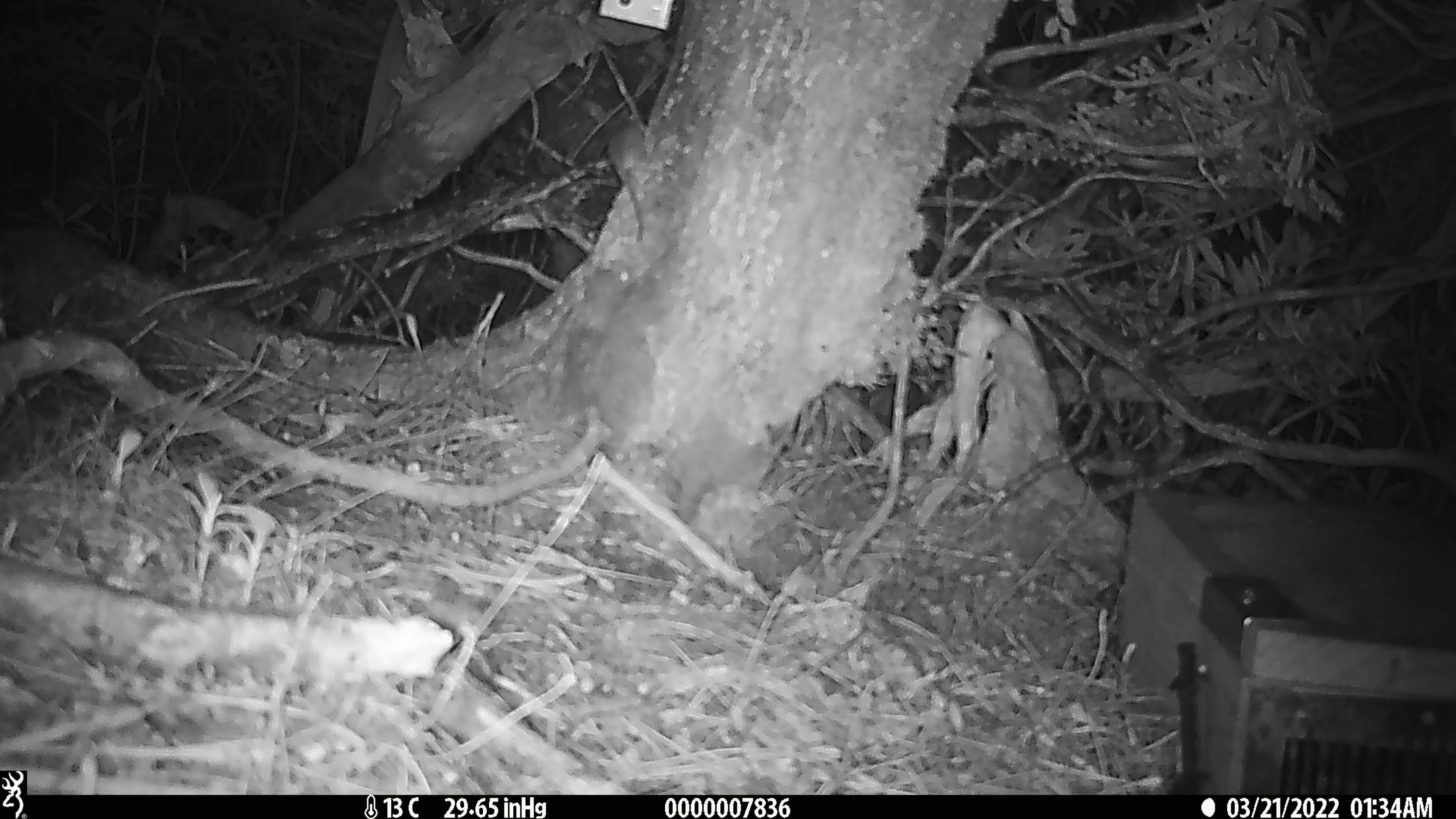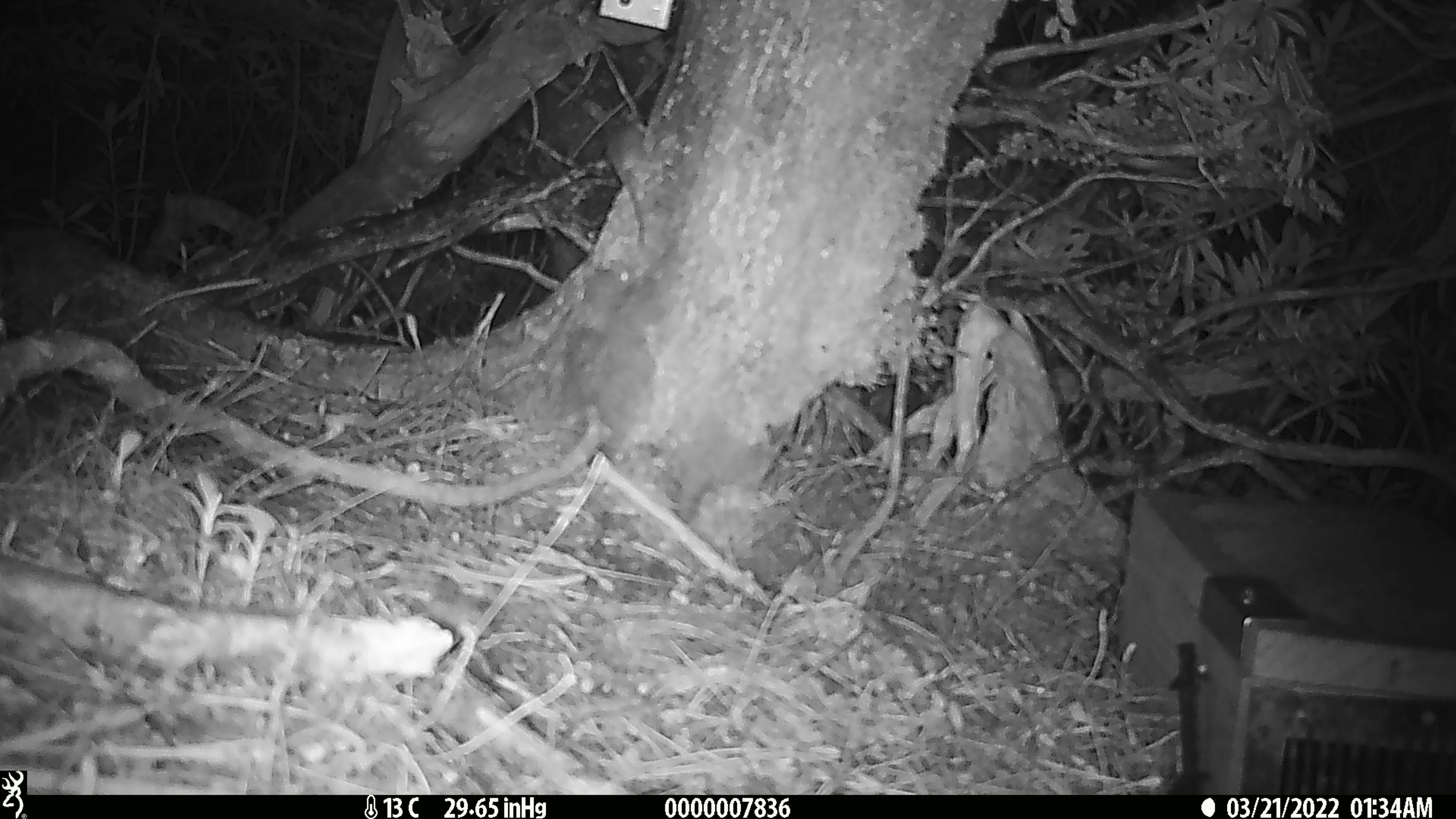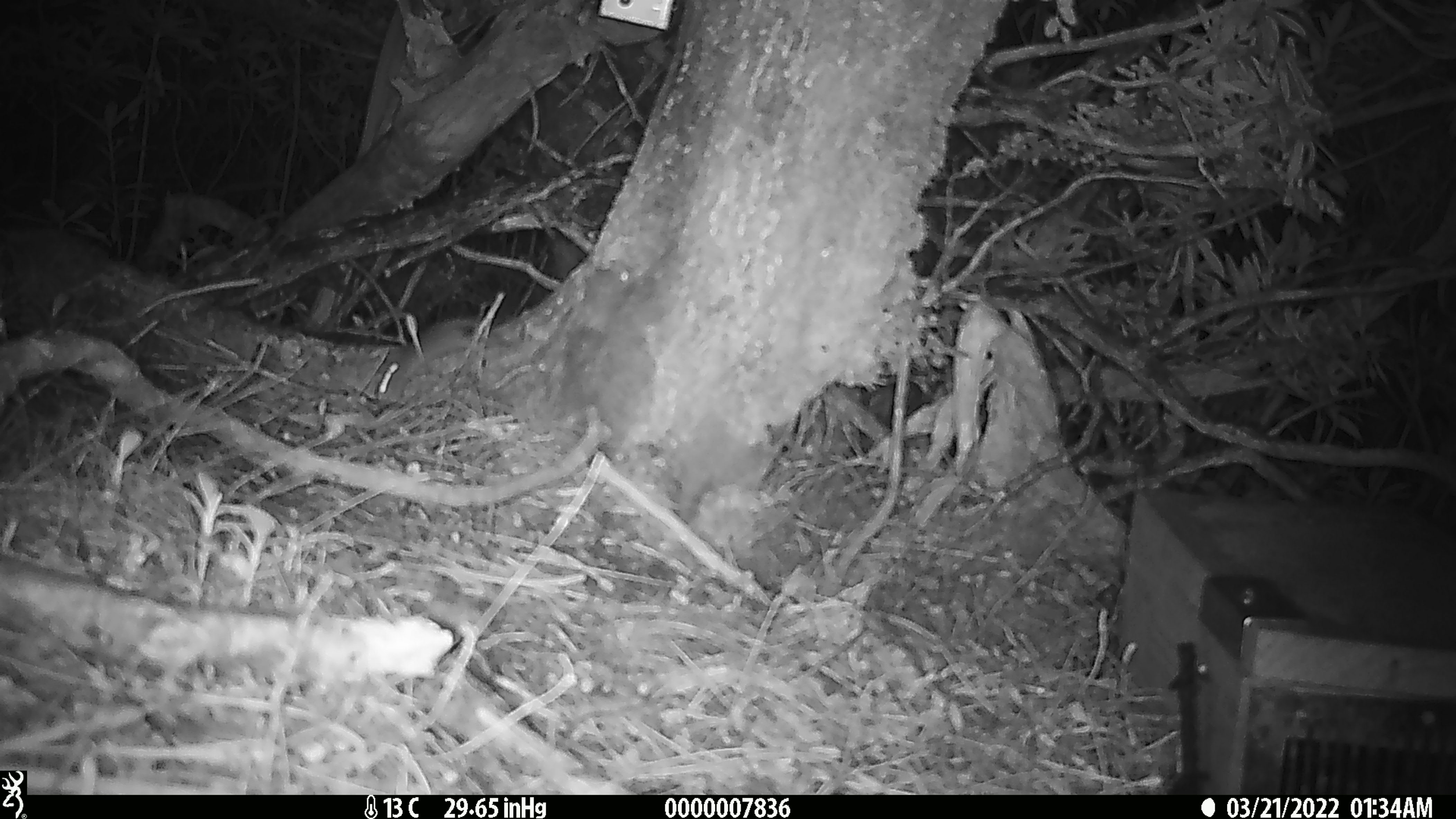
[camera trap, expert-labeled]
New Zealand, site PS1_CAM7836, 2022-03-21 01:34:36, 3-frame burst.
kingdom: Animalia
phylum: Chordata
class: Mammalia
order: Rodentia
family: Muridae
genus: Mus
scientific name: Mus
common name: mouse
Mouse (Mus).